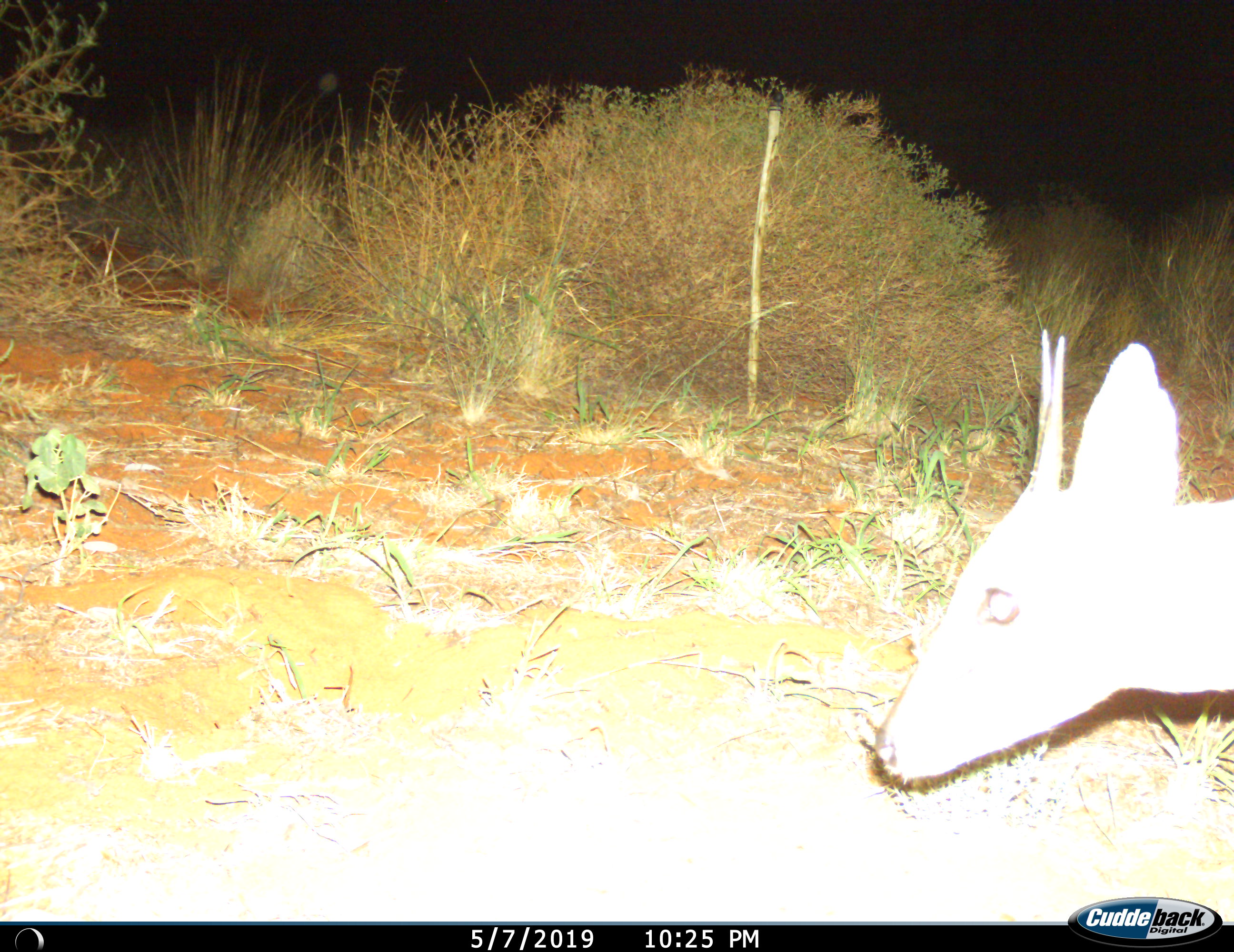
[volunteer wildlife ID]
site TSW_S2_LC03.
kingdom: Animalia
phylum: Chordata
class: Mammalia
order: Artiodactyla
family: Bovidae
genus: Sylvicapra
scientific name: Sylvicapra grimmia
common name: common duiker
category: duikercommongrey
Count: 1.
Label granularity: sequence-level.